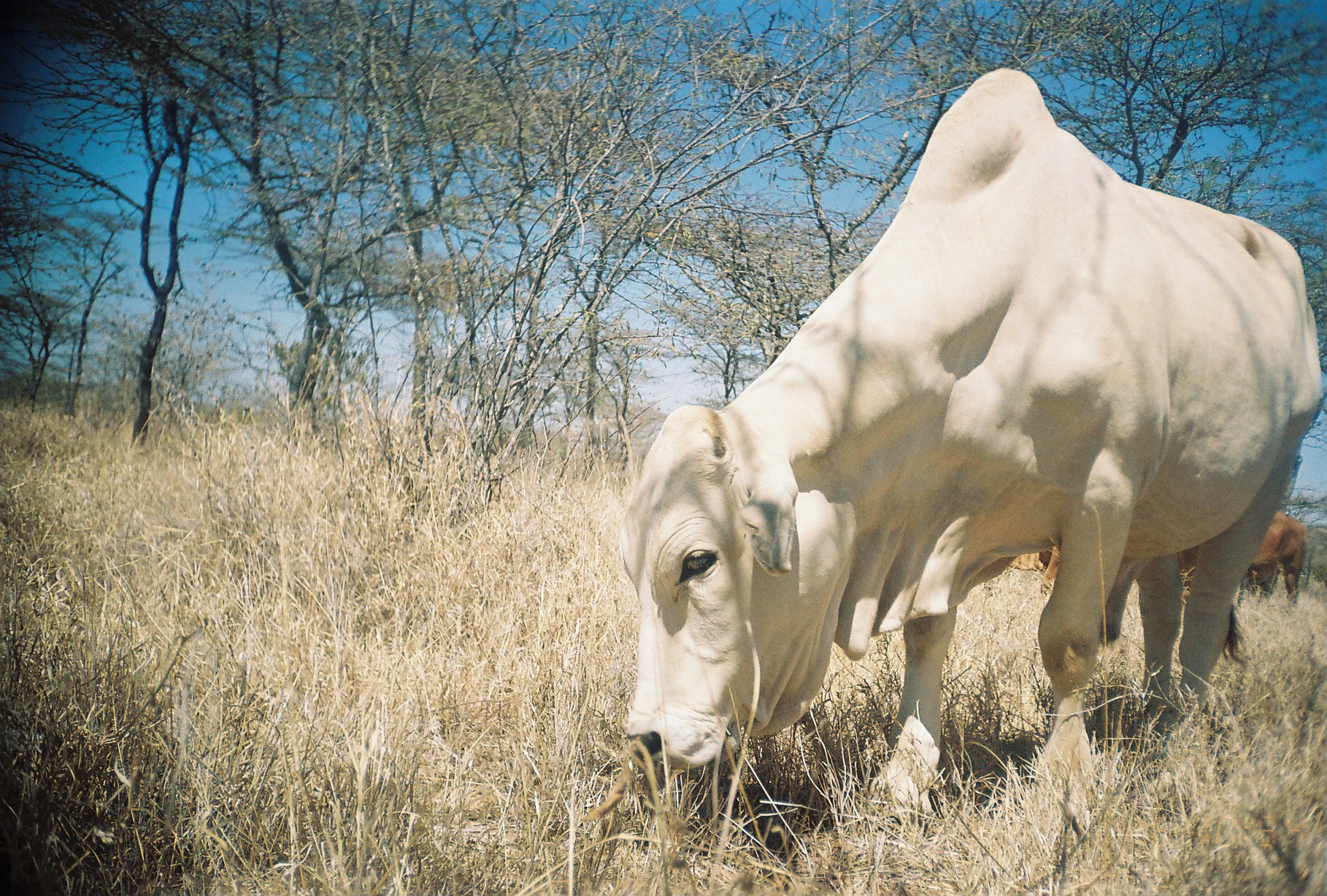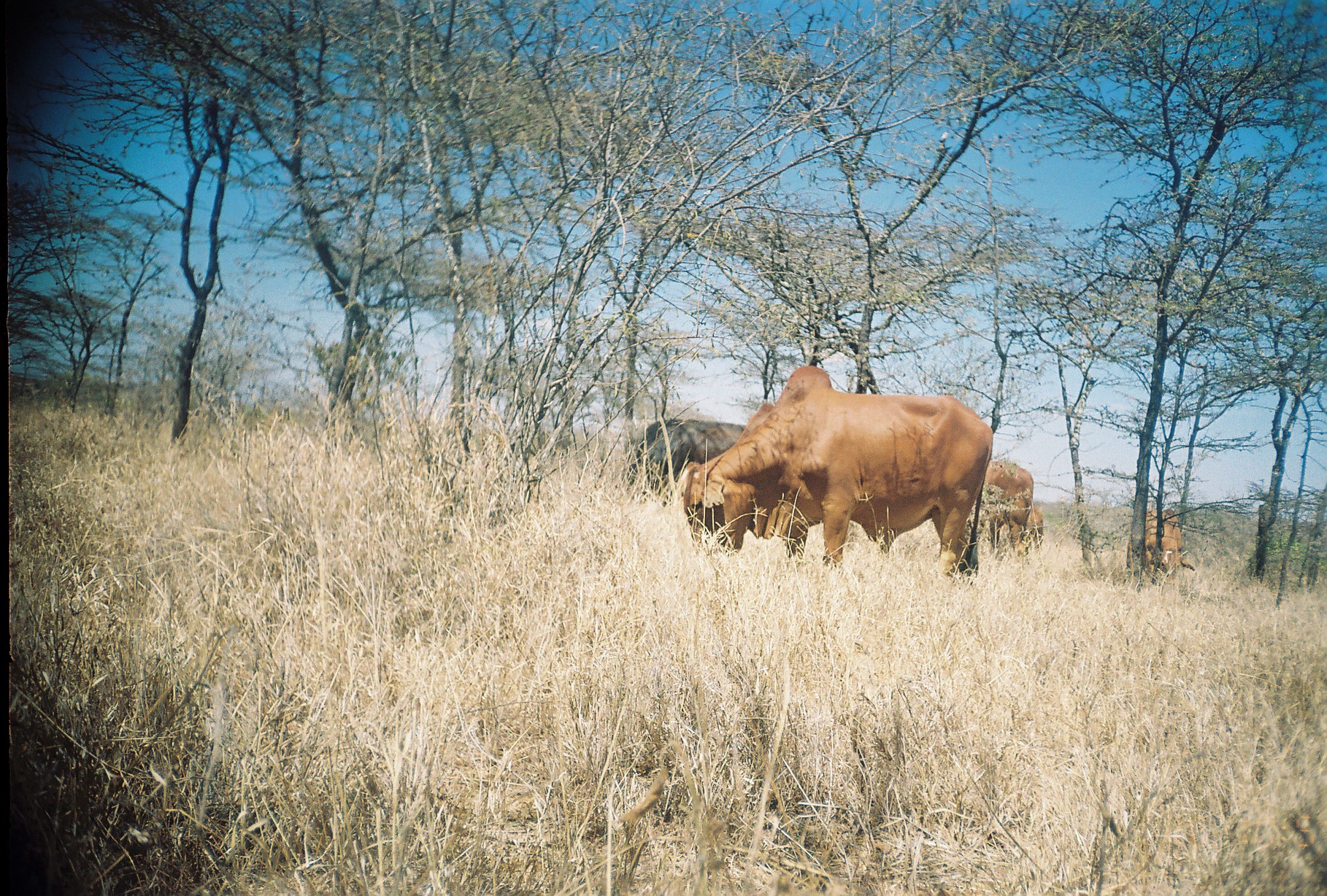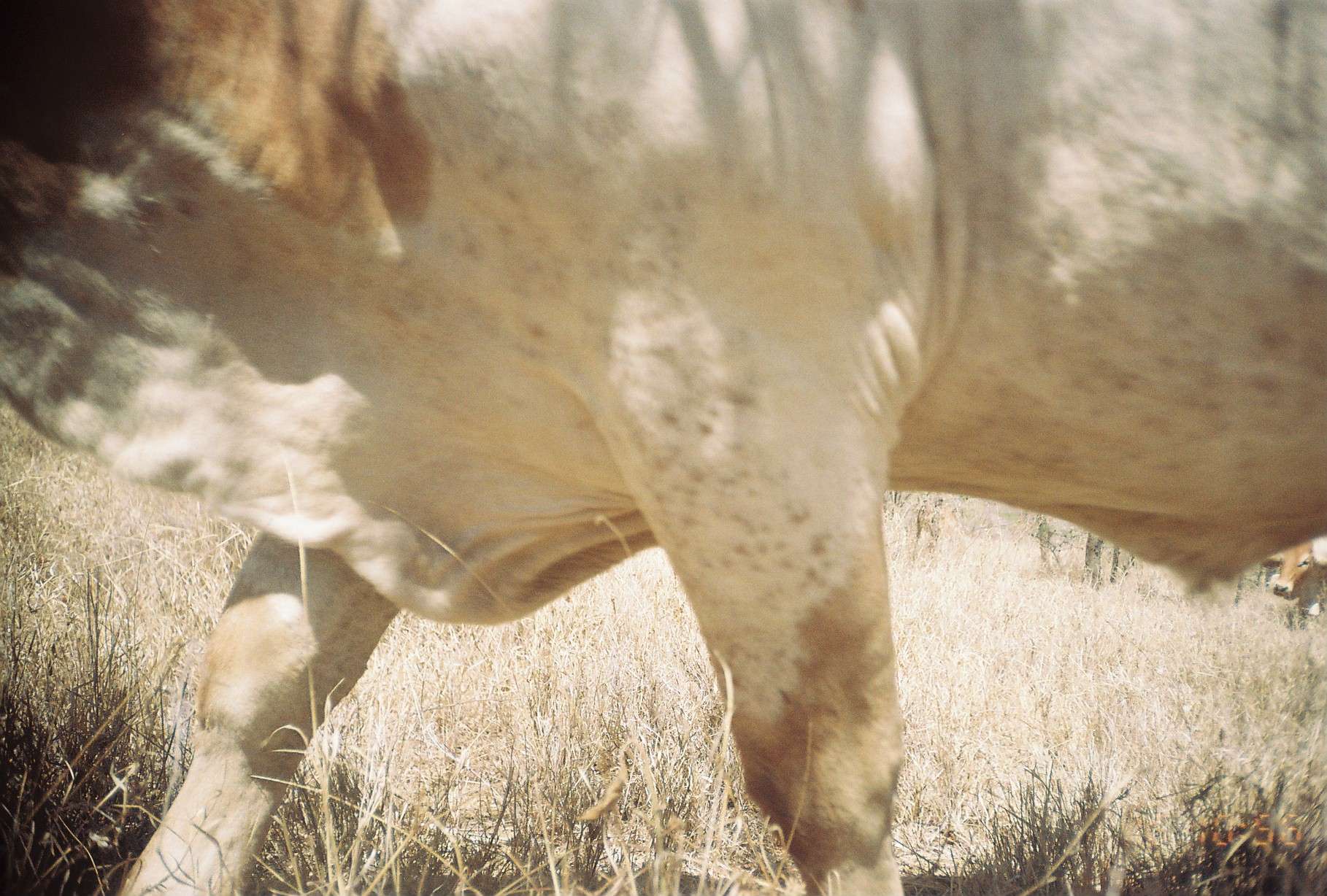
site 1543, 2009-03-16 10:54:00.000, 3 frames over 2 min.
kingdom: Animalia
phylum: Chordata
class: Mammalia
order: Artiodactyla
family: Bovidae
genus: Bos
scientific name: Bos taurus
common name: domestic cattle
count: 2